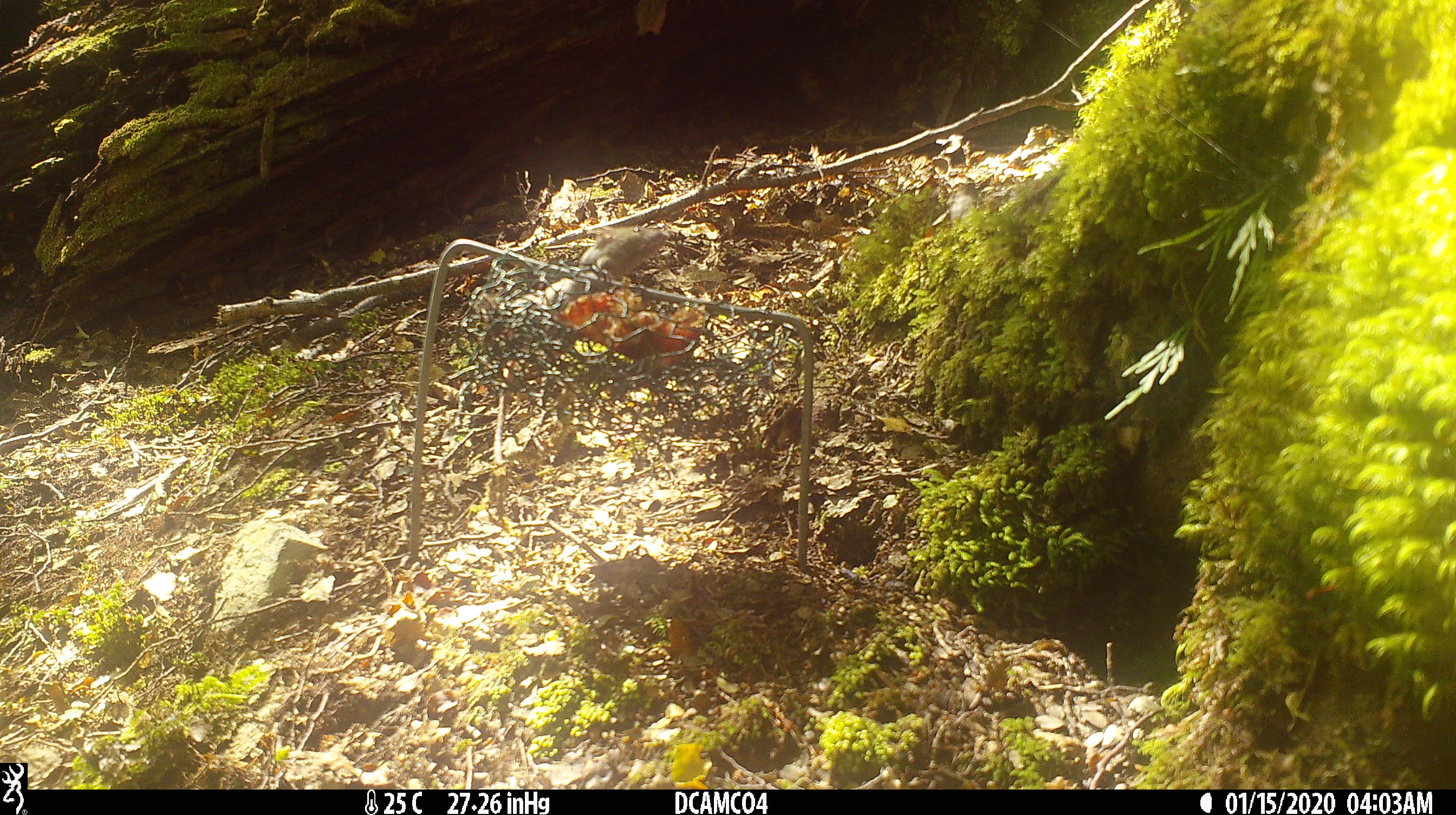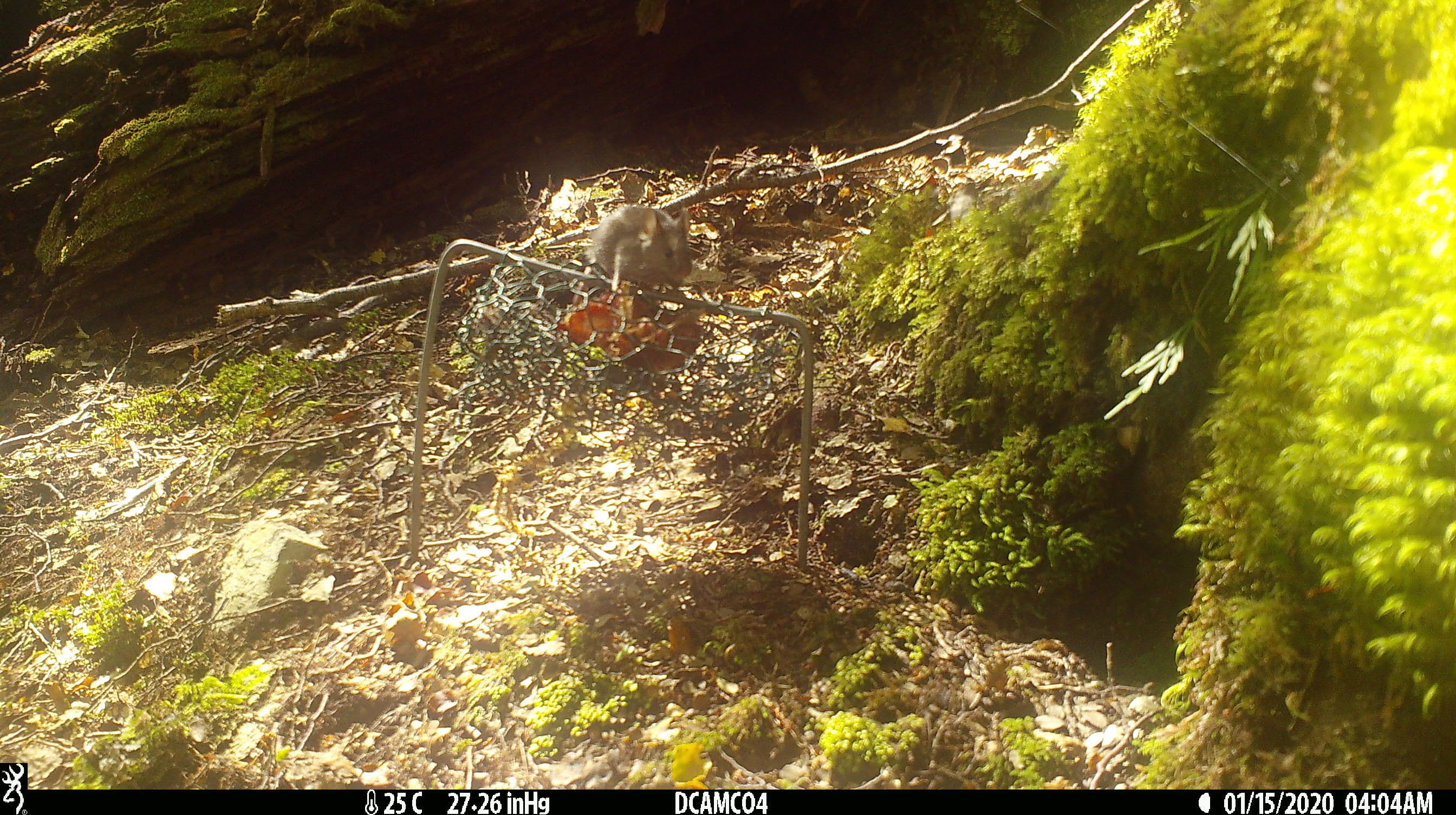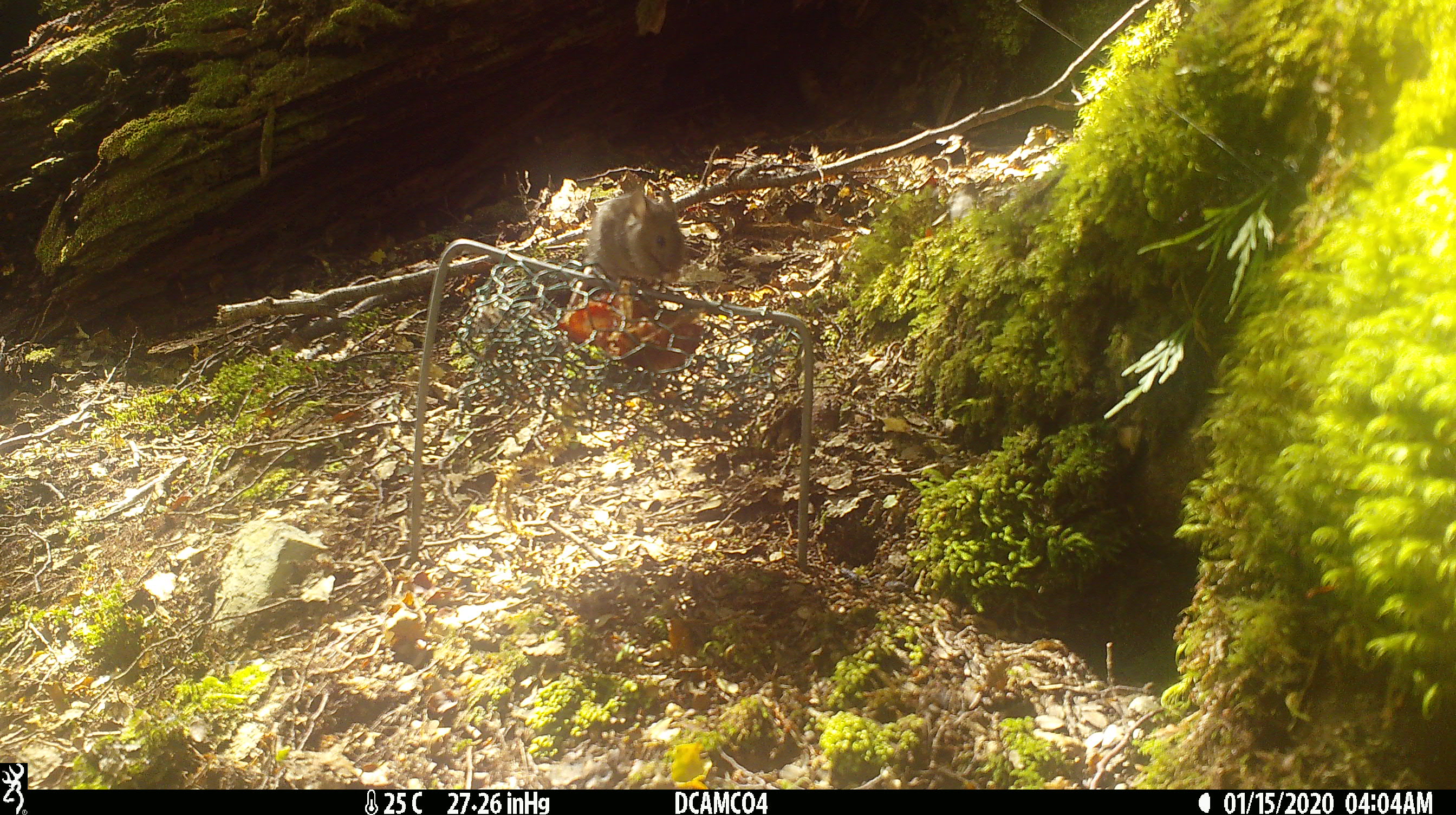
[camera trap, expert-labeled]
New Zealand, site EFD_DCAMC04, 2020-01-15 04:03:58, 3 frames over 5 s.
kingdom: Animalia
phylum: Chordata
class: Mammalia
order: Rodentia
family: Muridae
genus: Mus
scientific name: Mus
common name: mouse